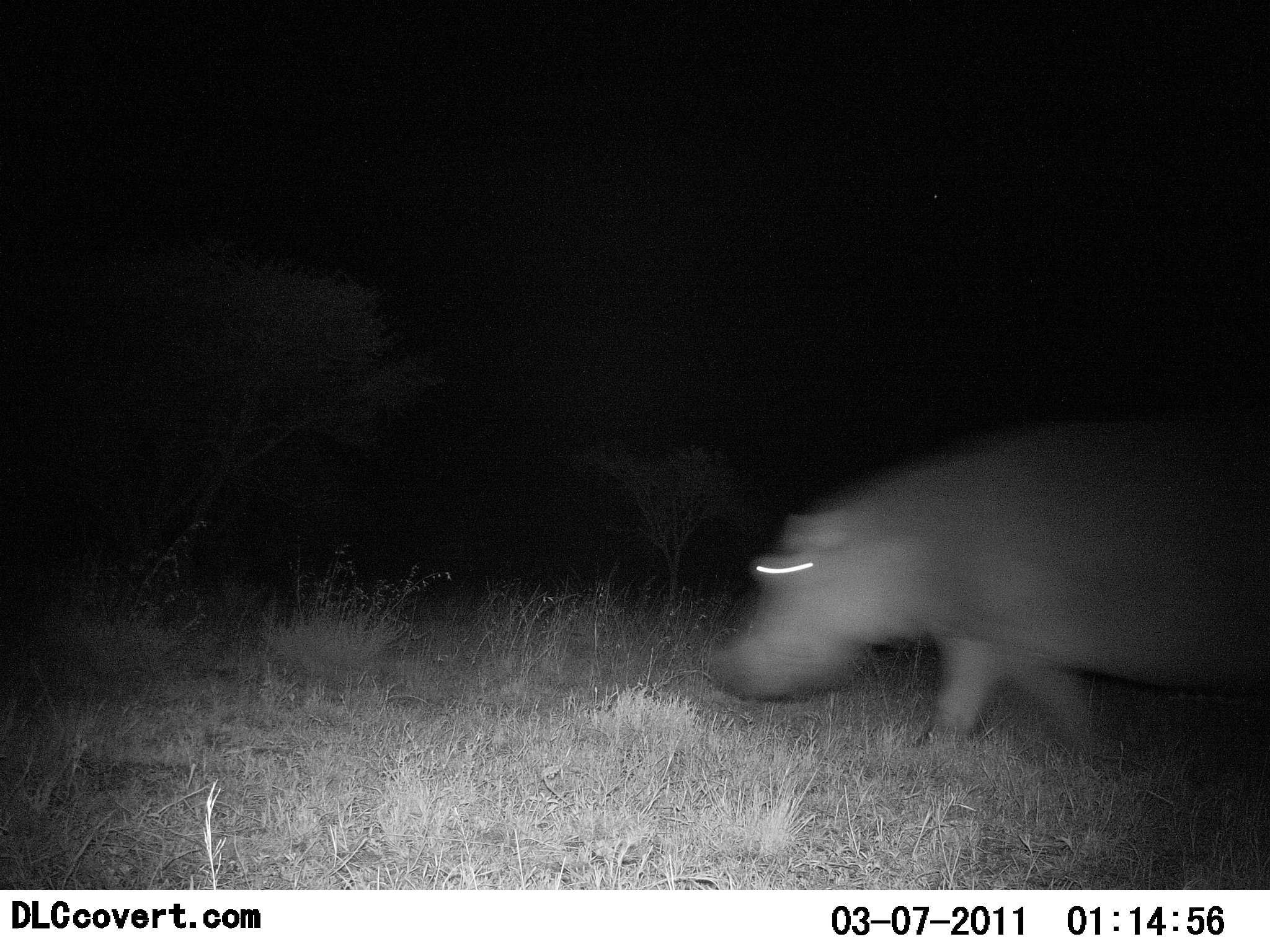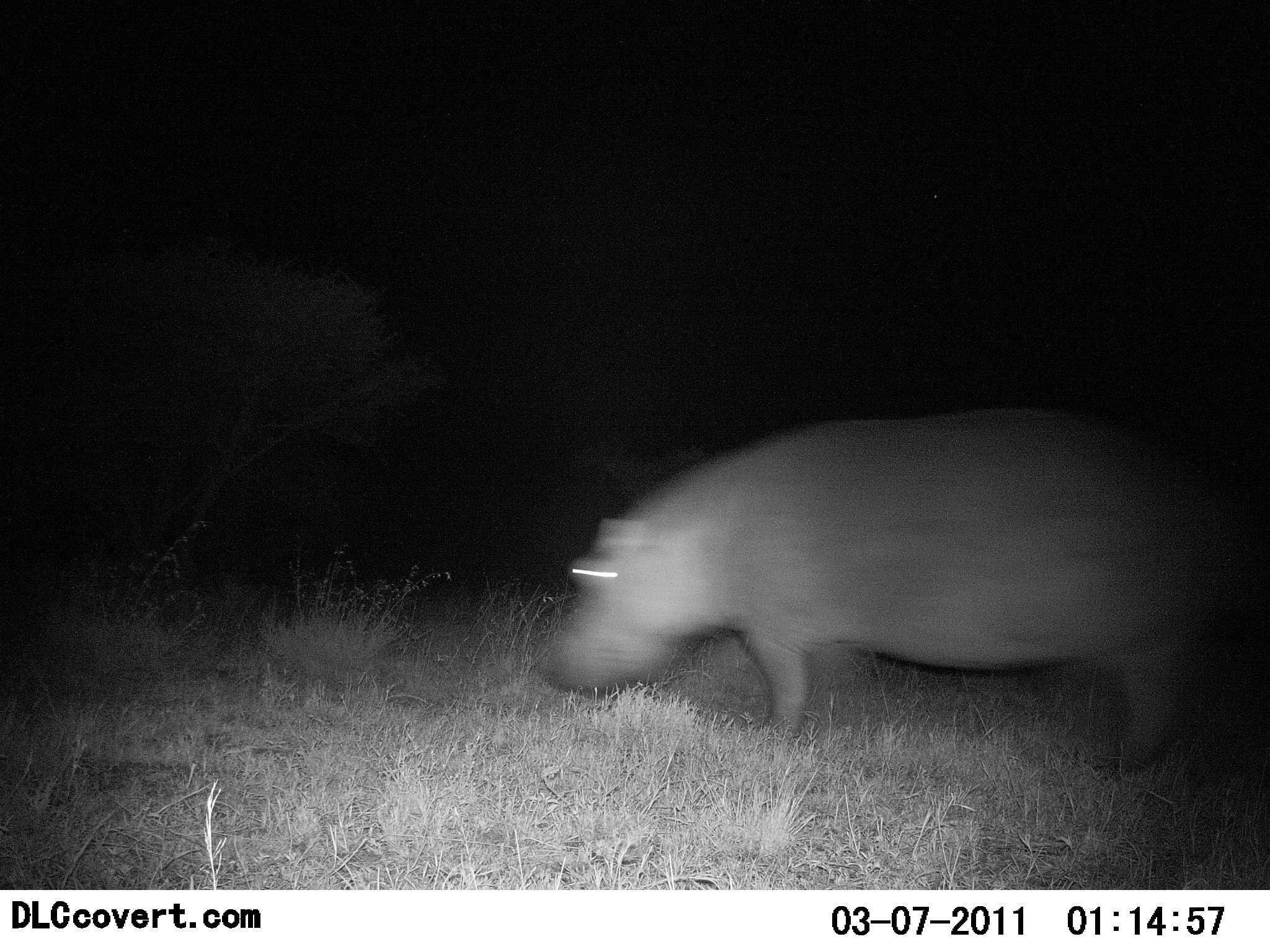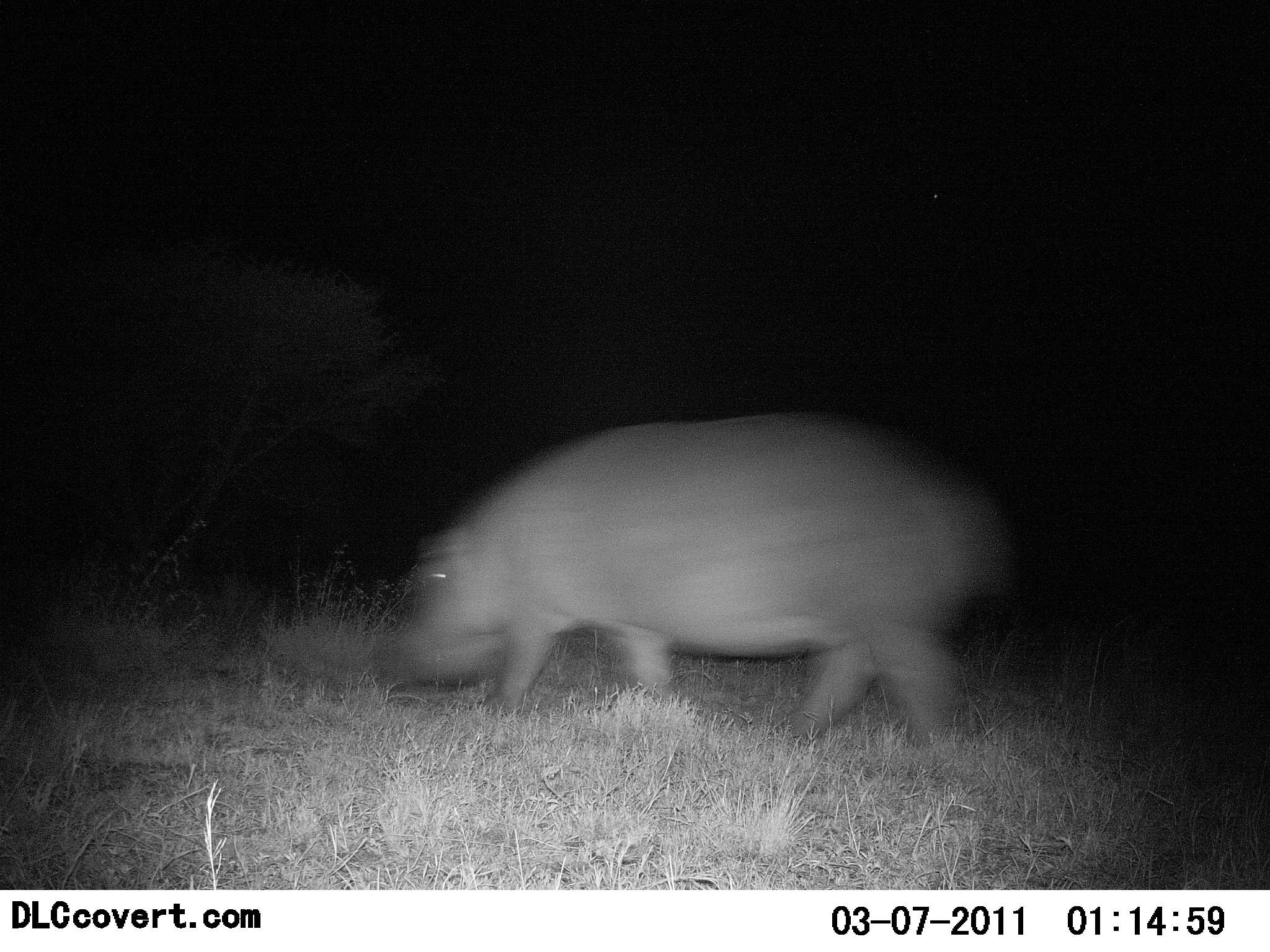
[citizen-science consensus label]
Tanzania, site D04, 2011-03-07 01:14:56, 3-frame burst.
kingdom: Animalia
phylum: Chordata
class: Mammalia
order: Artiodactyla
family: Hippopotamidae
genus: Hippopotamus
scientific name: Hippopotamus amphibius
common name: hippopotamus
Hippopotamus (Hippopotamus amphibius), count 1. Behavior (volunteer vote fractions): standing 0%, resting 0%, moving 100%, interacting 0%. Young present (vote fraction): 0%. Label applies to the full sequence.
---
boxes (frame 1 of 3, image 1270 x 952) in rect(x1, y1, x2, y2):
animal: rect(711, 397, 1270, 775)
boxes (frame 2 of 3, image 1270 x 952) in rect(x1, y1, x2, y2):
animal: rect(544, 407, 1270, 769)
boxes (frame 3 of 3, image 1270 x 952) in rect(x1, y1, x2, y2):
animal: rect(376, 401, 1011, 748)